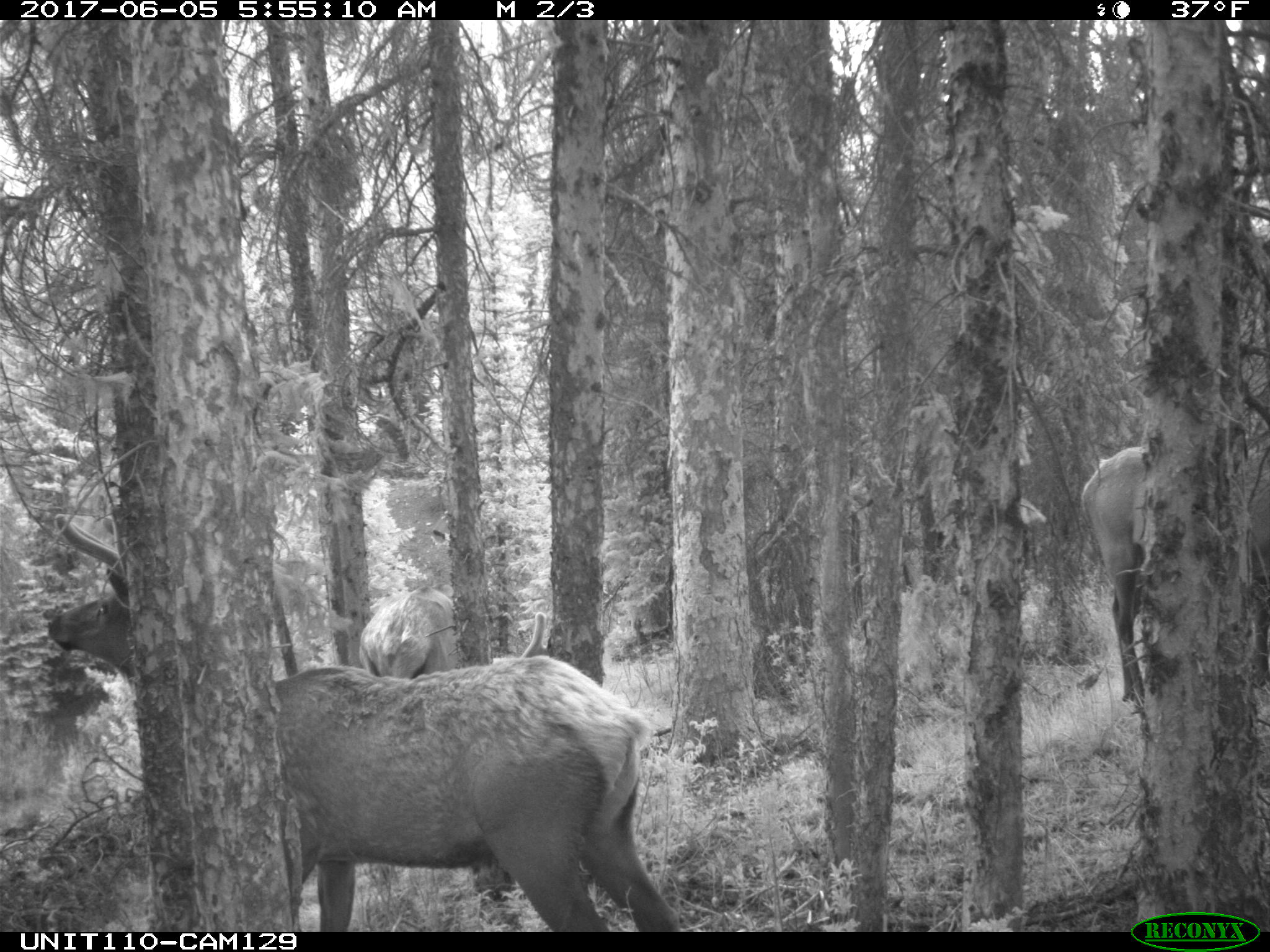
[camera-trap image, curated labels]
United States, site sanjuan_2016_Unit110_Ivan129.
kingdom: Animalia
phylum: Chordata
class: Mammalia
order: Artiodactyla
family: Cervidae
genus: Cervus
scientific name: Cervus elaphus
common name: red deer